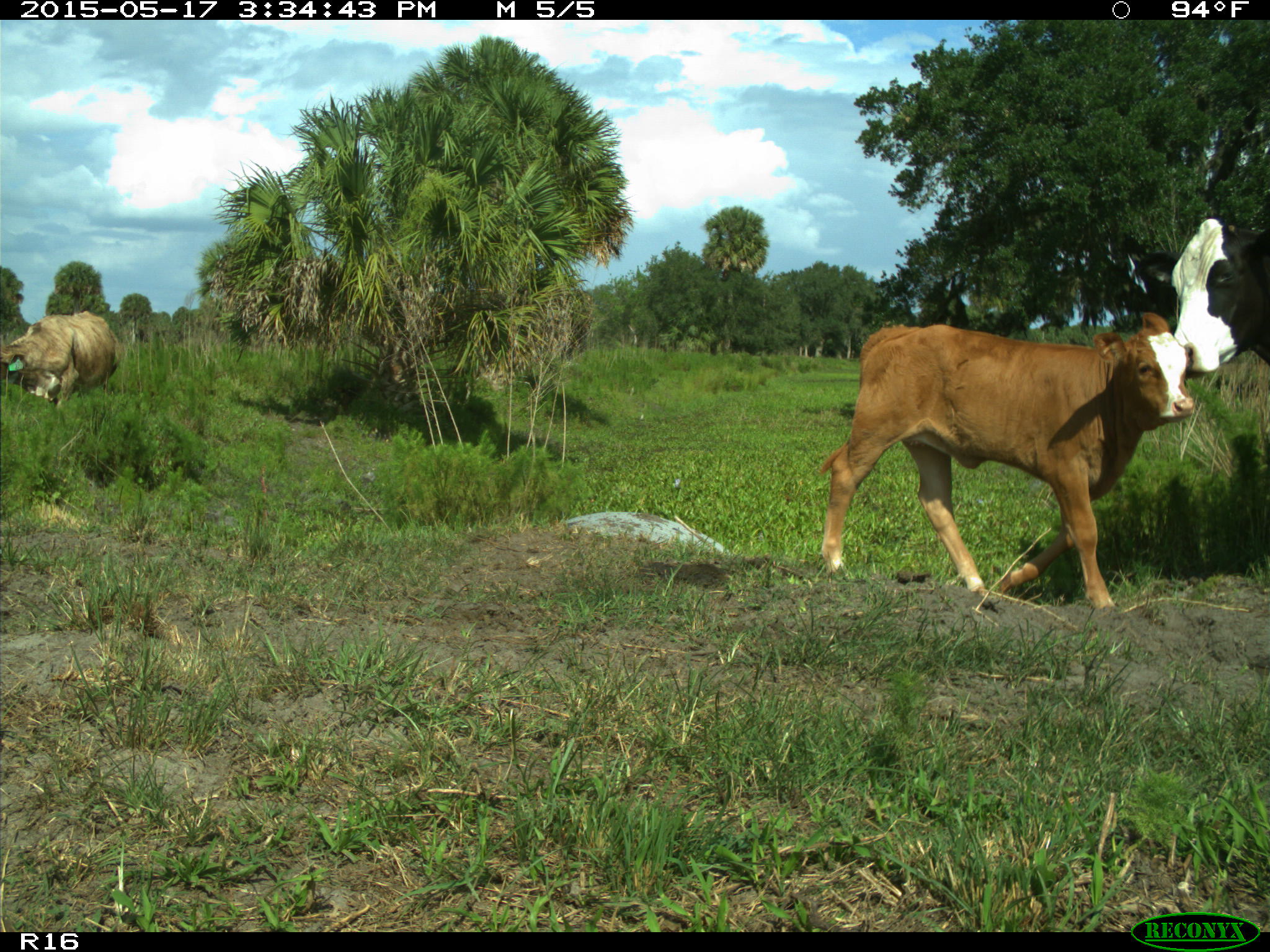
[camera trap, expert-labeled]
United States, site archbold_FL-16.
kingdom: Animalia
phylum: Chordata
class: Mammalia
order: Artiodactyla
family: Bovidae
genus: Bos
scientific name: Bos taurus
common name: domestic cow